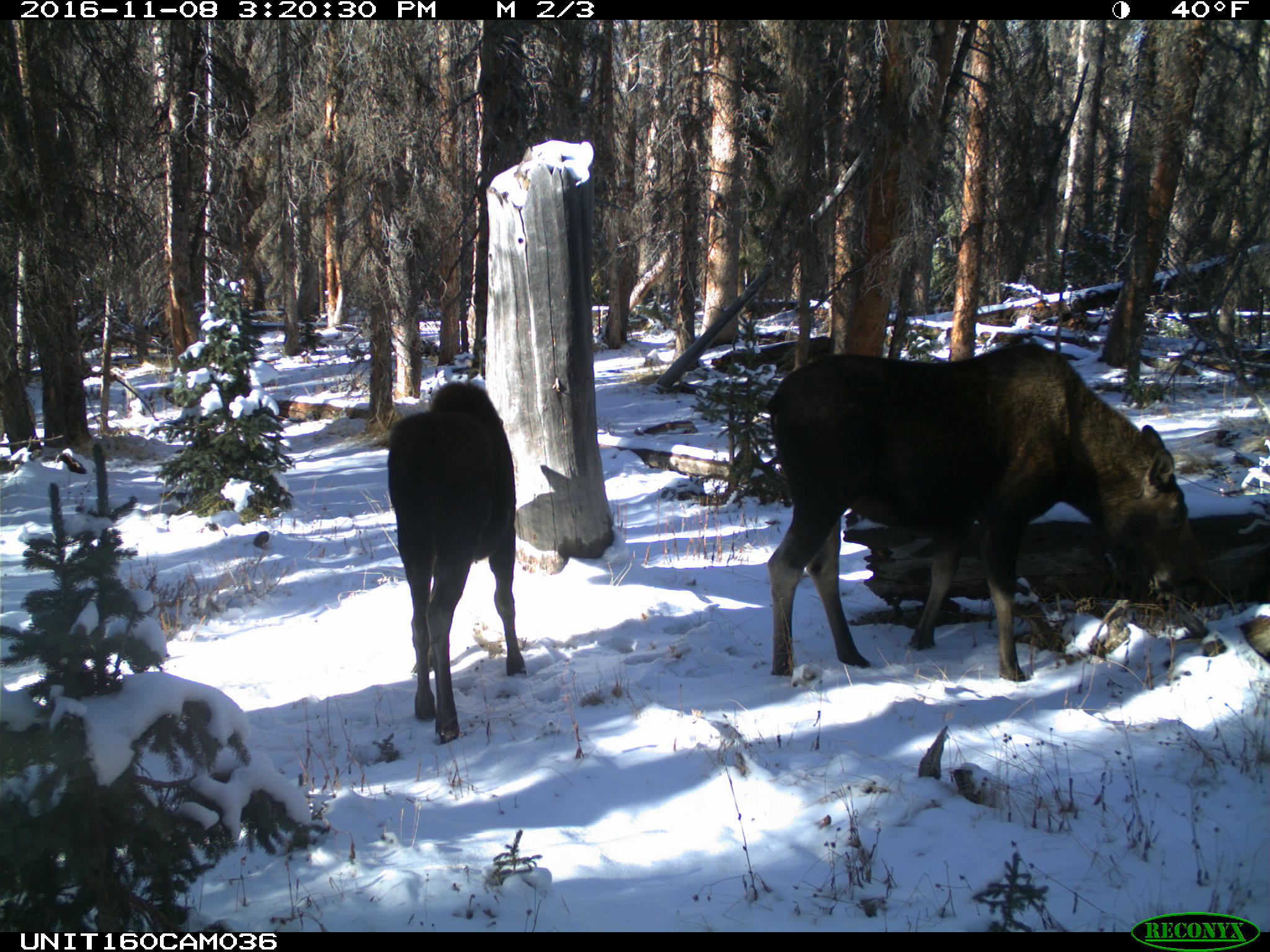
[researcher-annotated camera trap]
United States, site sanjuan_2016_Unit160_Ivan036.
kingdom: Animalia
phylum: Chordata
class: Mammalia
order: Artiodactyla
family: Cervidae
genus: Alces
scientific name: Alces alces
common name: moose